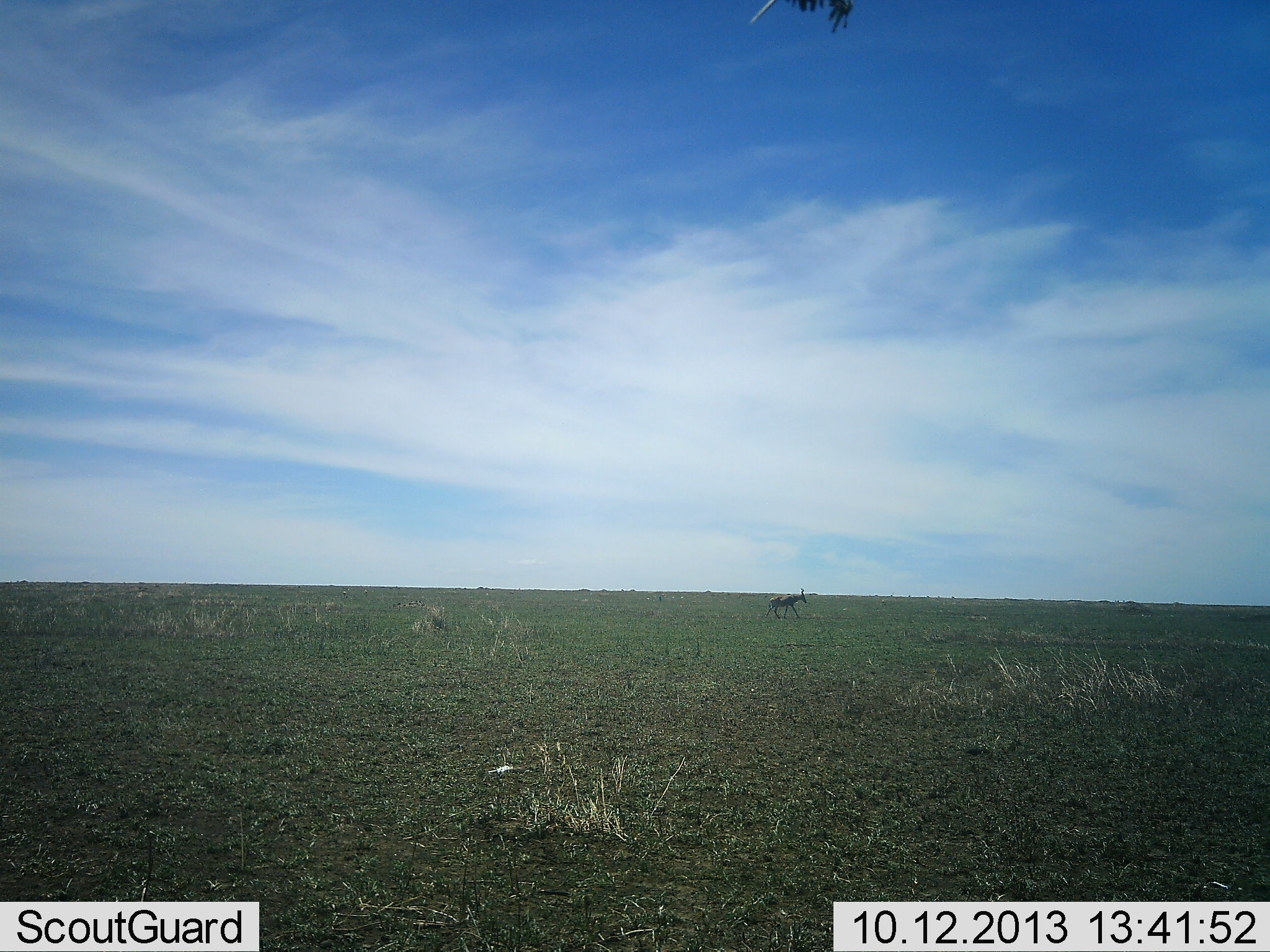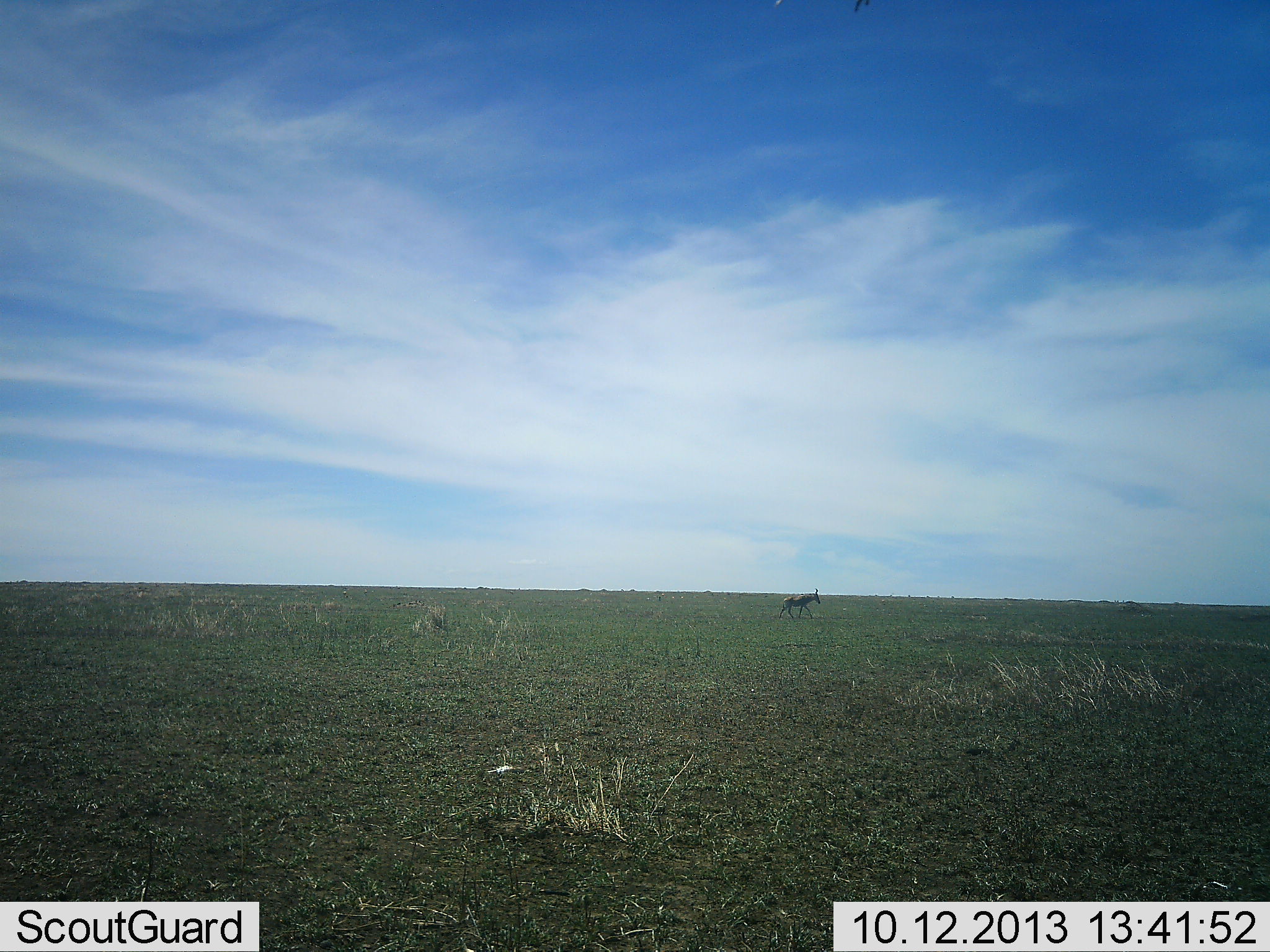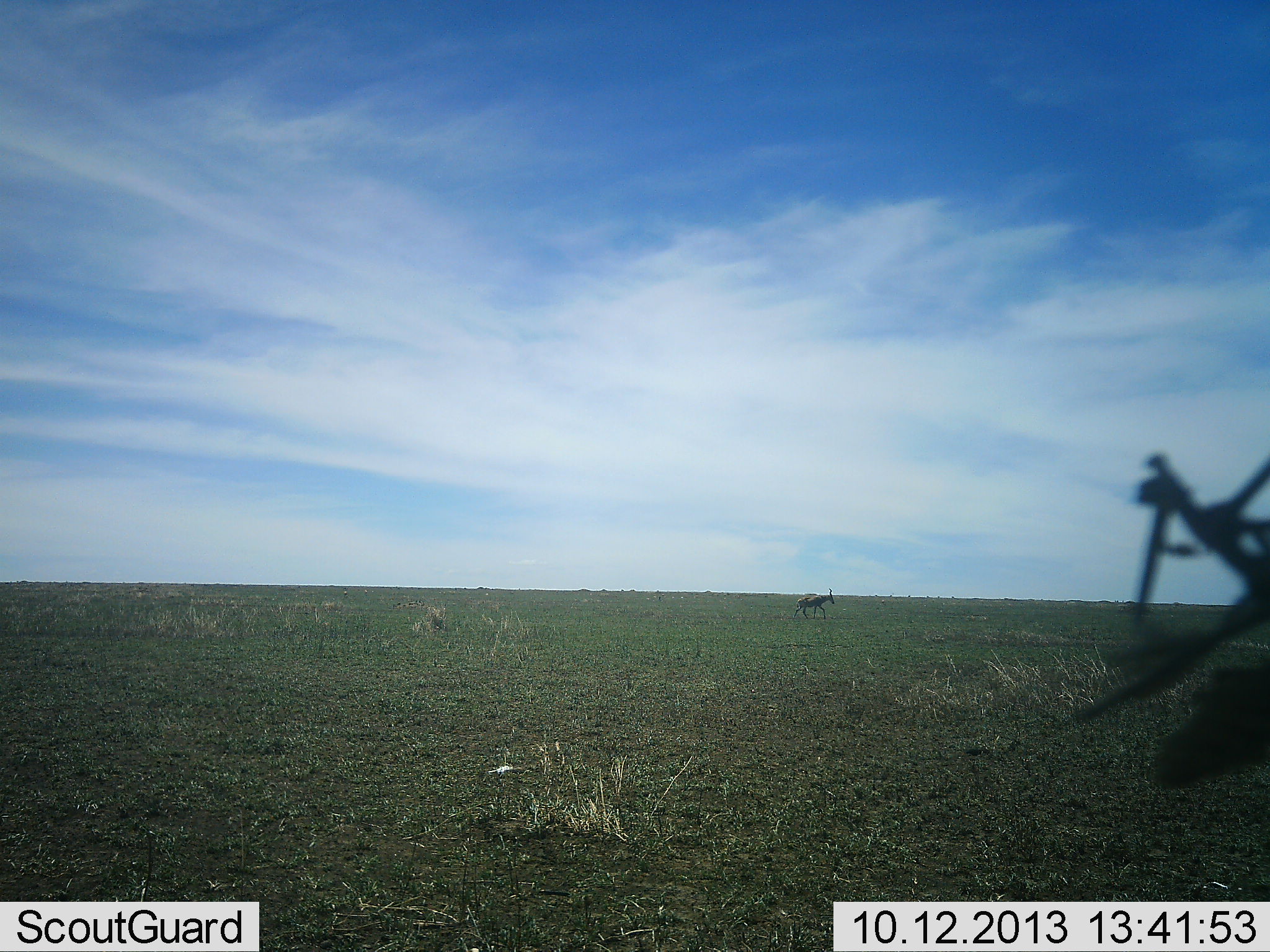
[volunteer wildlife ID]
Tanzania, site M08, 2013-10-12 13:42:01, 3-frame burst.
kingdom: Animalia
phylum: Chordata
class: Mammalia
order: Artiodactyla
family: Bovidae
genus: Alcelaphus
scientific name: Alcelaphus buselaphus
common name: hartebeest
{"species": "hartebeest (Alcelaphus buselaphus)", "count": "1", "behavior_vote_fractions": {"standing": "0%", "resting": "0%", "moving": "100%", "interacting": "0%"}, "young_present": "0%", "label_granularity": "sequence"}